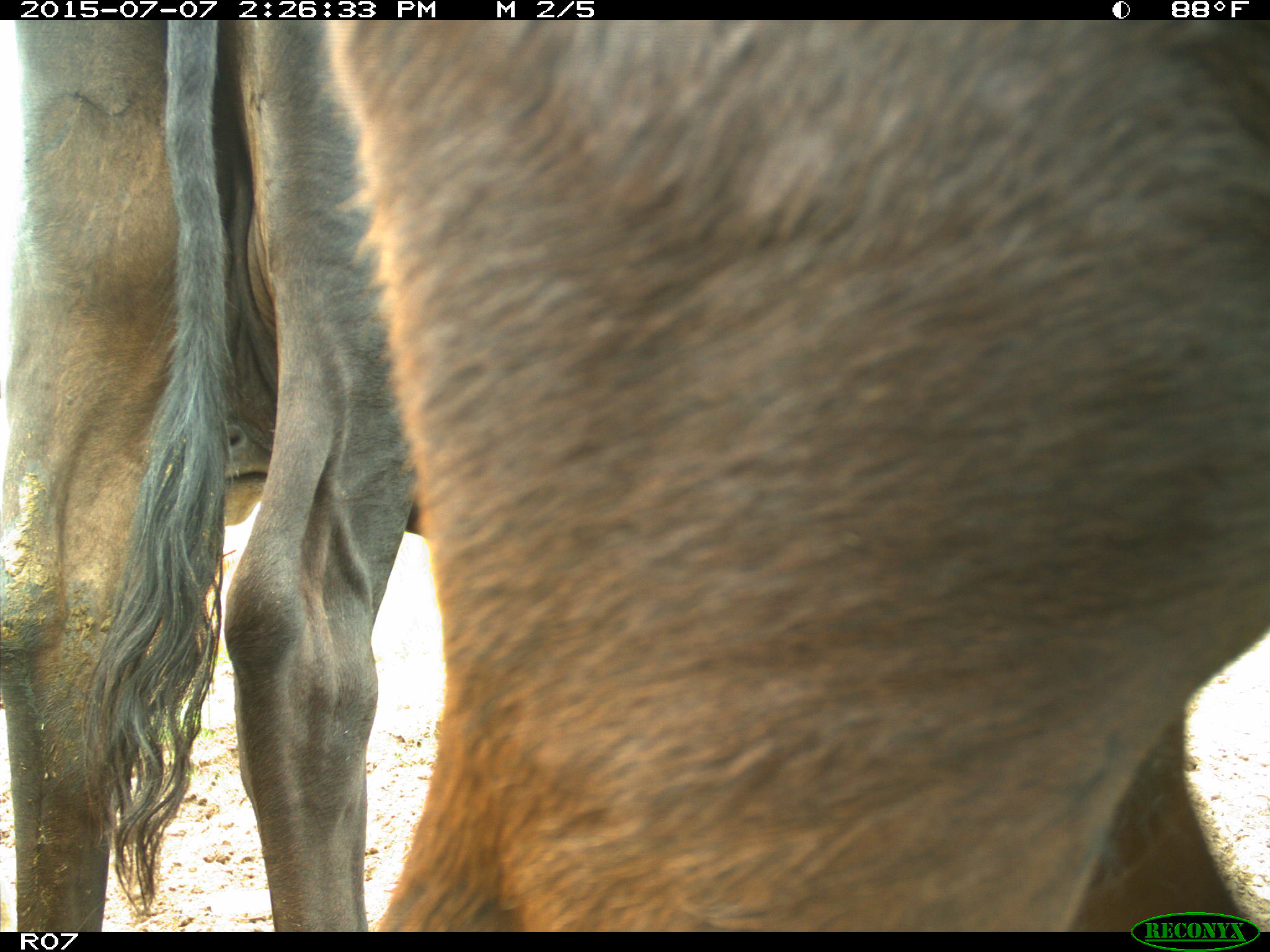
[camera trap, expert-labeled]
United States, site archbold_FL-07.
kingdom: Animalia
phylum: Chordata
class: Mammalia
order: Artiodactyla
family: Bovidae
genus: Bos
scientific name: Bos taurus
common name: domestic cow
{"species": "Bos taurus (domestic cow)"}